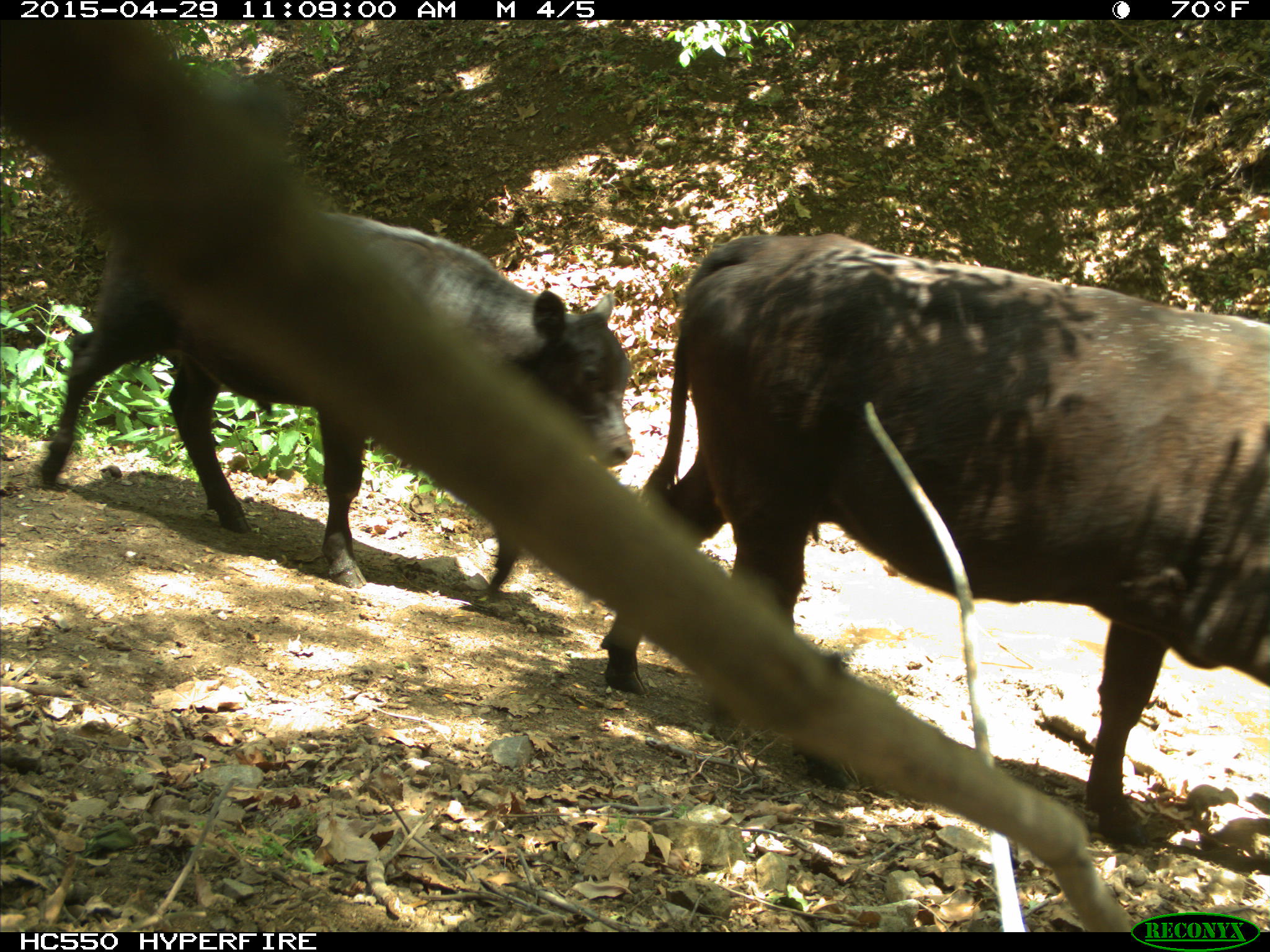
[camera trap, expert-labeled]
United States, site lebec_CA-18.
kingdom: Animalia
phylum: Chordata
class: Mammalia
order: Artiodactyla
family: Bovidae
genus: Bos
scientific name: Bos taurus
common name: domestic cow